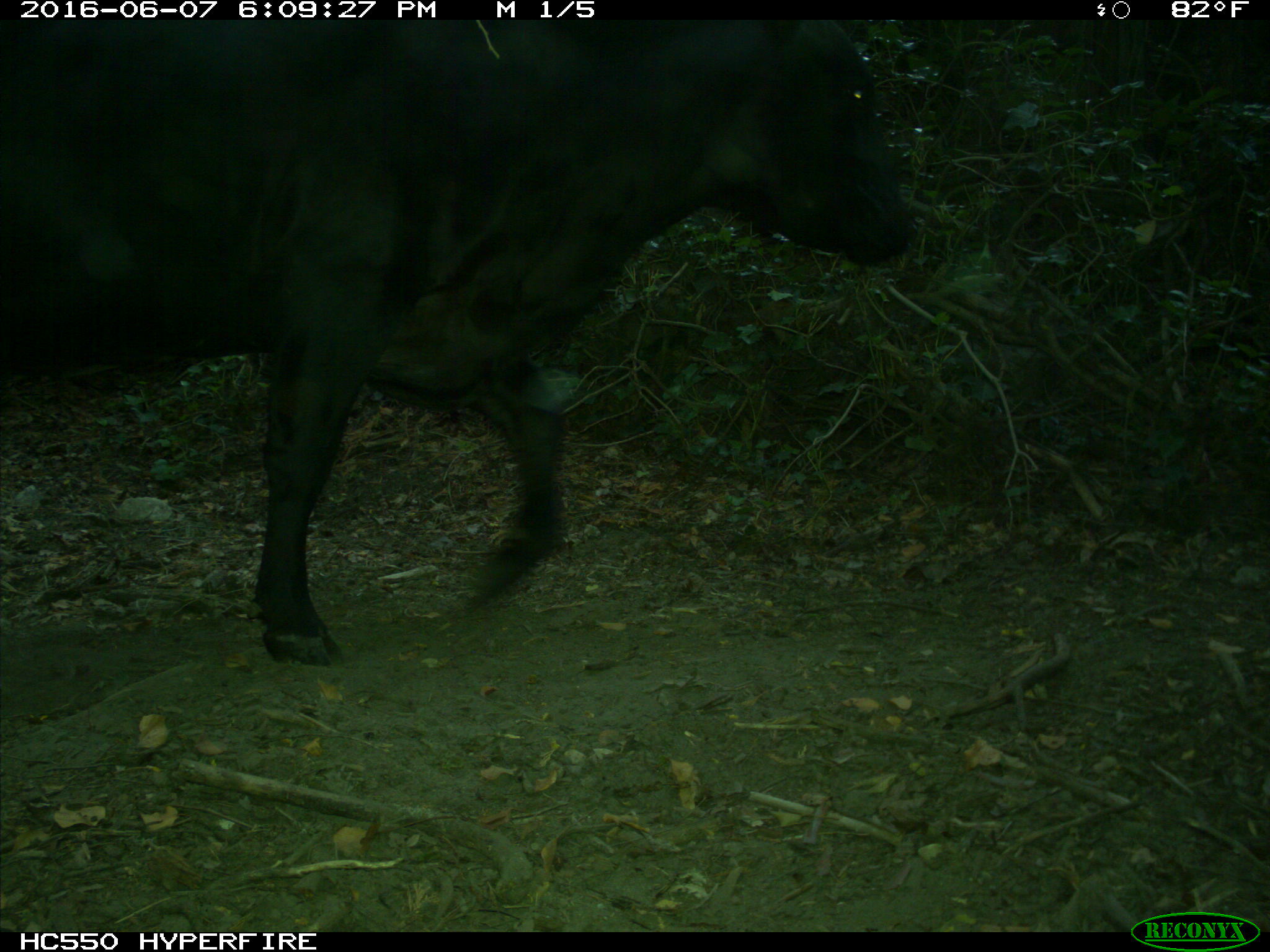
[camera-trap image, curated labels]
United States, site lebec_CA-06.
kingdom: Animalia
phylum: Chordata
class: Mammalia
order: Artiodactyla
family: Bovidae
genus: Bos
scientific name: Bos taurus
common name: domestic cow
Bos taurus (domestic cow).